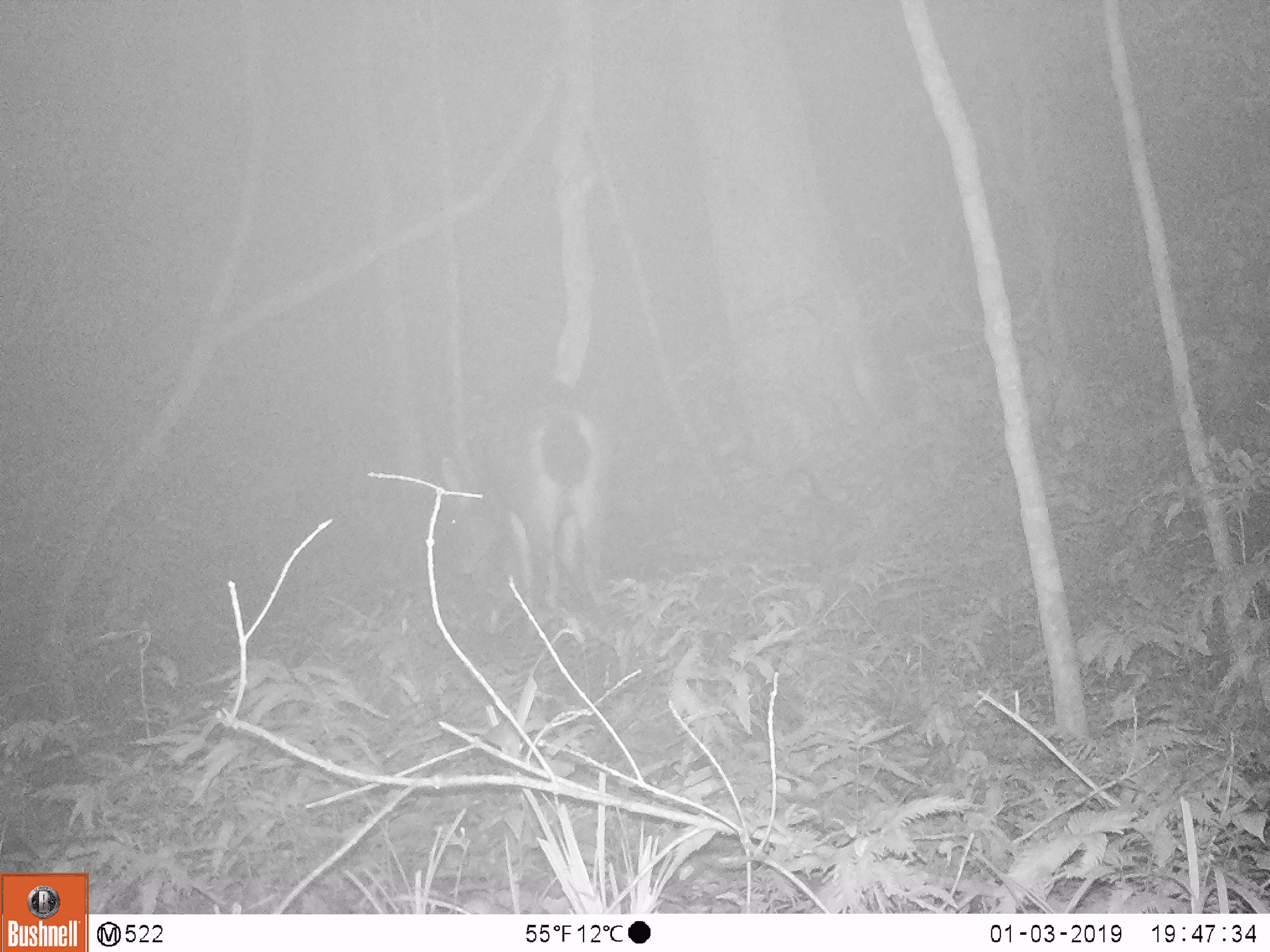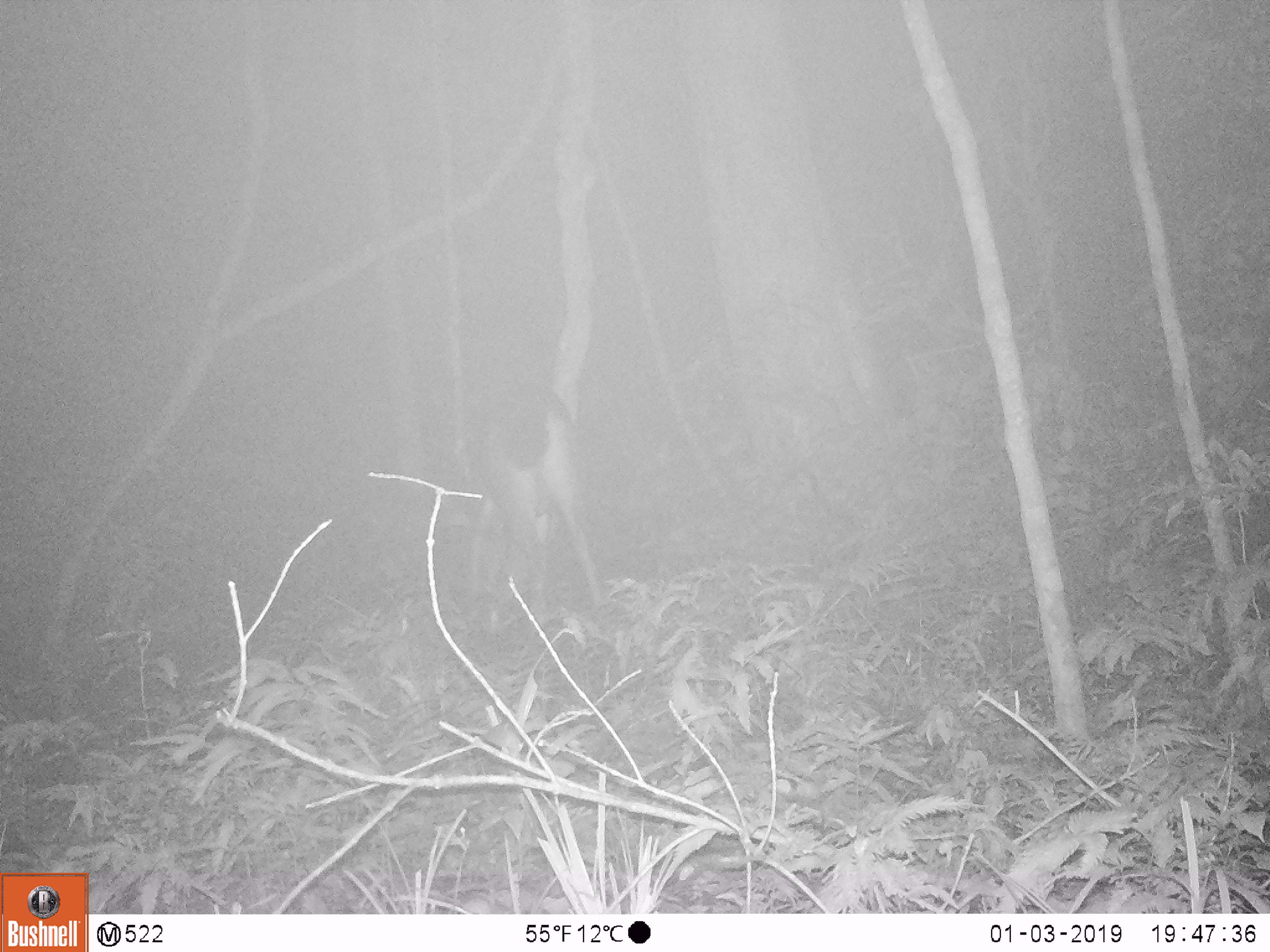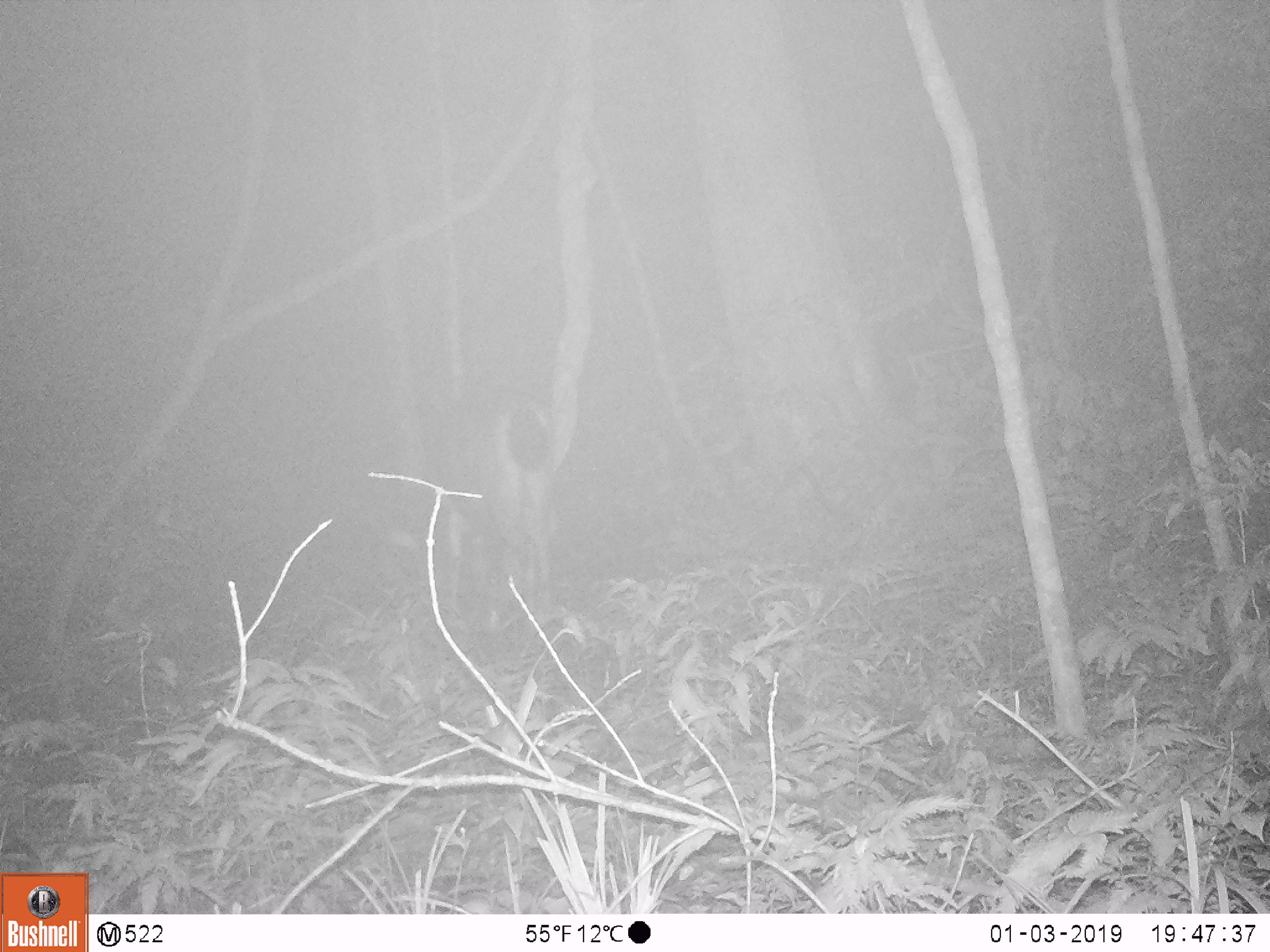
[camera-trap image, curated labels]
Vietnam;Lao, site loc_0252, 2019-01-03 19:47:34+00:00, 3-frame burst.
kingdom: Animalia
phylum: Chordata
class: Mammalia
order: Artiodactyla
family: Cervidae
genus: Rusa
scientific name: Rusa unicolor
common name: sambar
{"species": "sambar (Rusa unicolor)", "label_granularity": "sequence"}